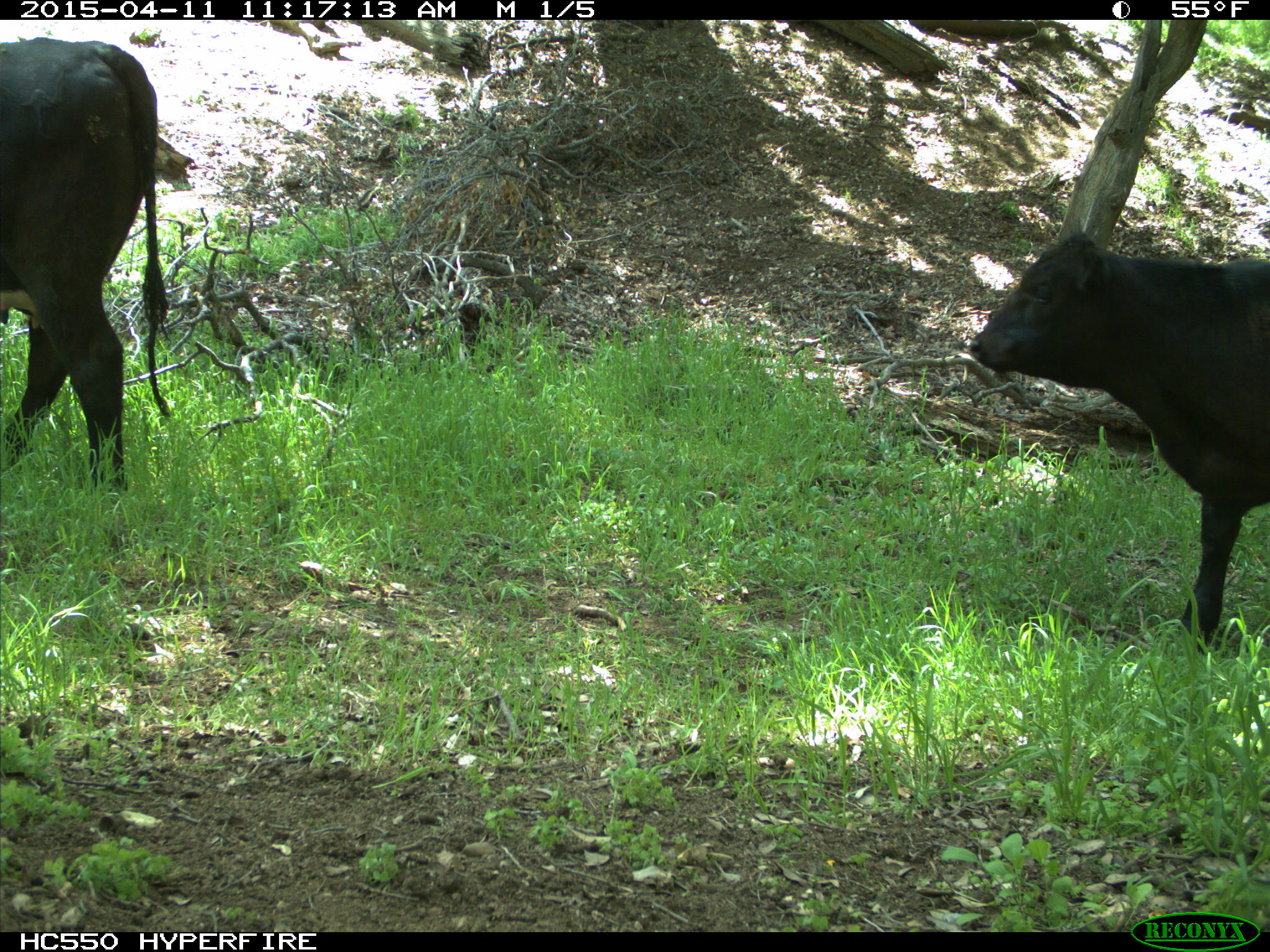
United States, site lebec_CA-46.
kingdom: Animalia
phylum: Chordata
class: Mammalia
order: Artiodactyla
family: Bovidae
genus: Bos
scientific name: Bos taurus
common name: domestic cow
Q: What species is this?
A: Bos taurus (domestic cow).